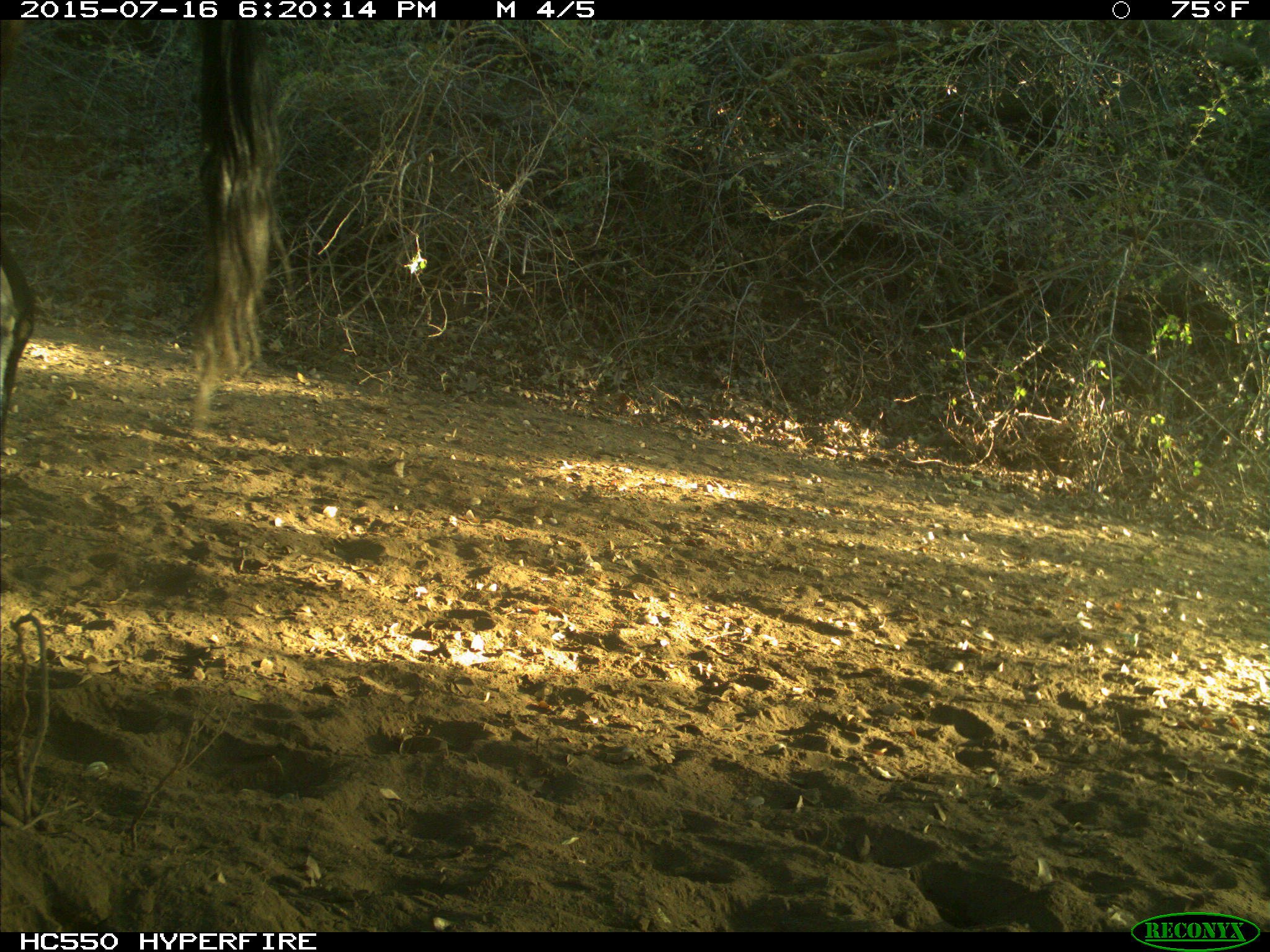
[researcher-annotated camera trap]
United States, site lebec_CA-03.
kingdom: Animalia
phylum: Chordata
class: Mammalia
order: Artiodactyla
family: Bovidae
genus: Bos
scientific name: Bos taurus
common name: domestic cow